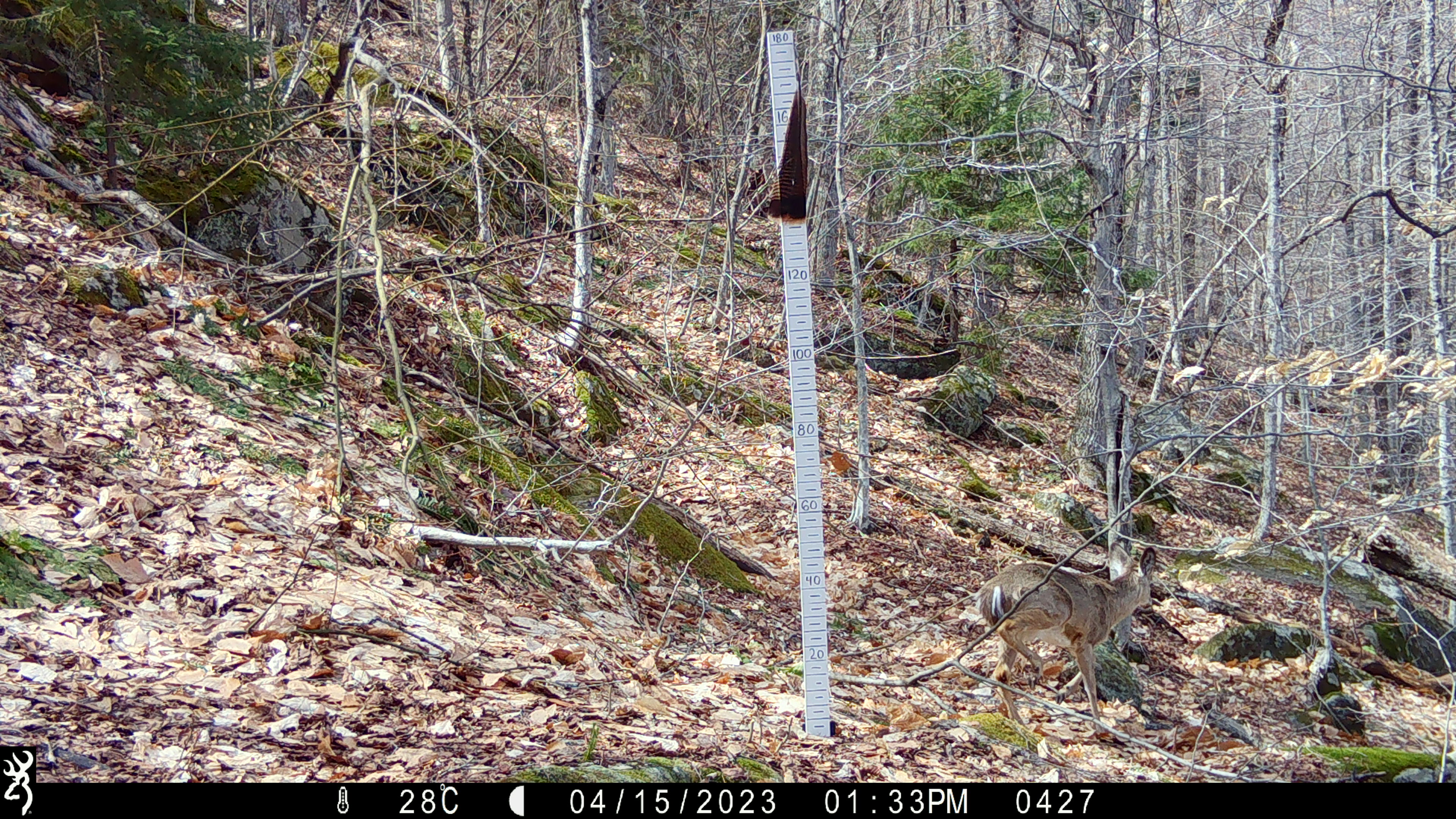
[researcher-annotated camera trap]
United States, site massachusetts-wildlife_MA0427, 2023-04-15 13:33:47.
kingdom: Animalia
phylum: Chordata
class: Mammalia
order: Artiodactyla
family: Cervidae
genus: Odocoileus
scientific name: Odocoileus virginianus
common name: white-tailed deer